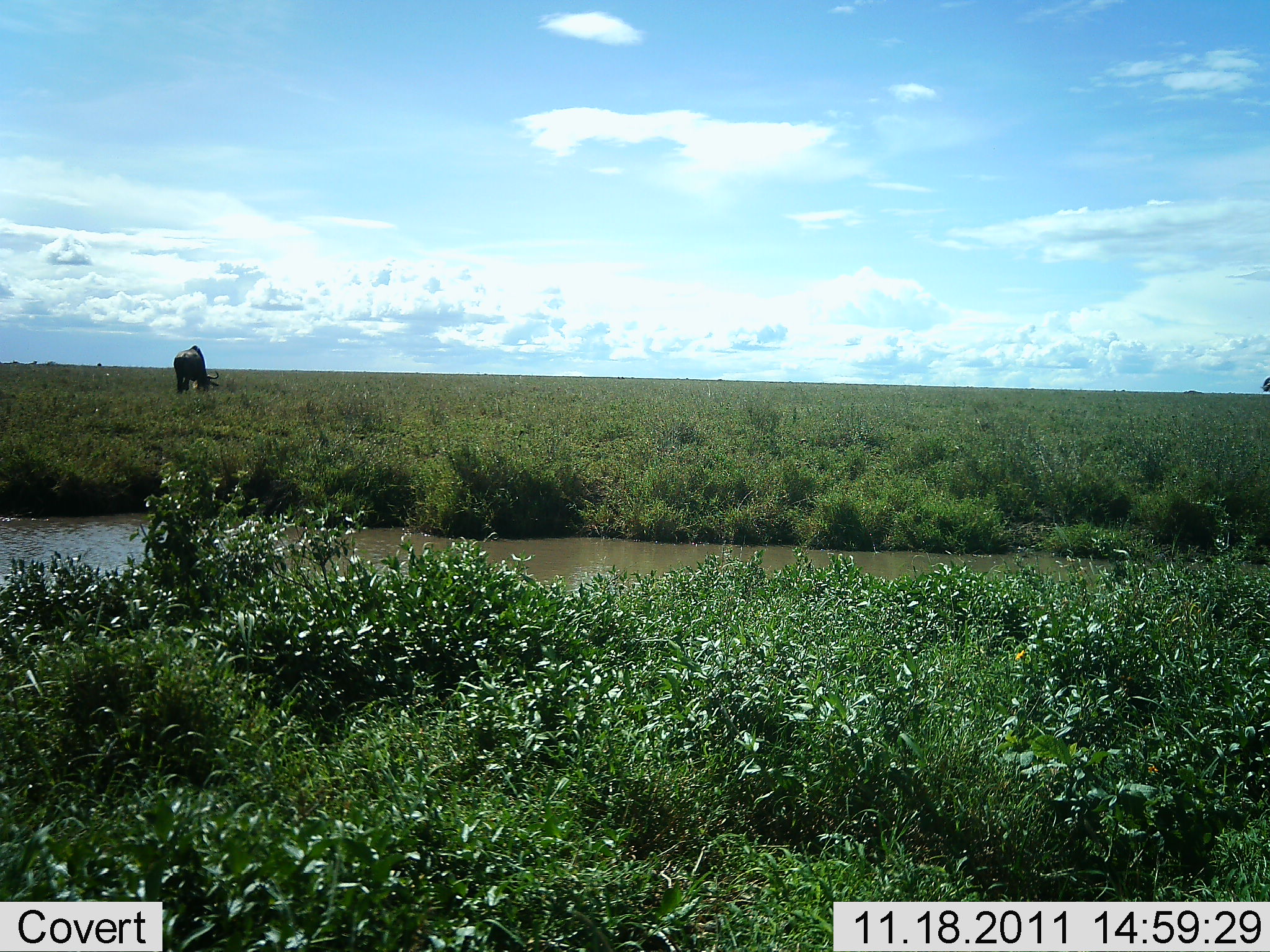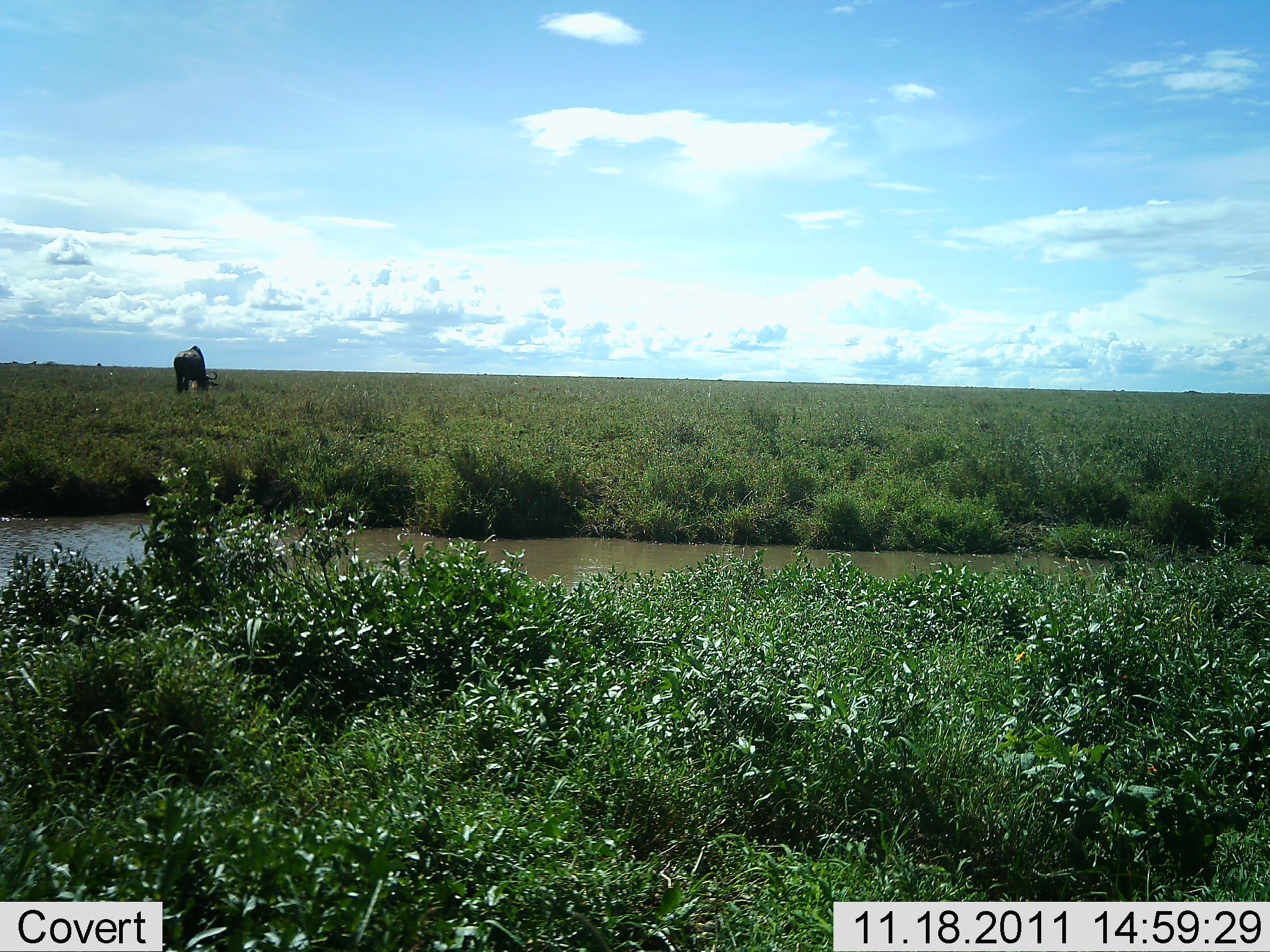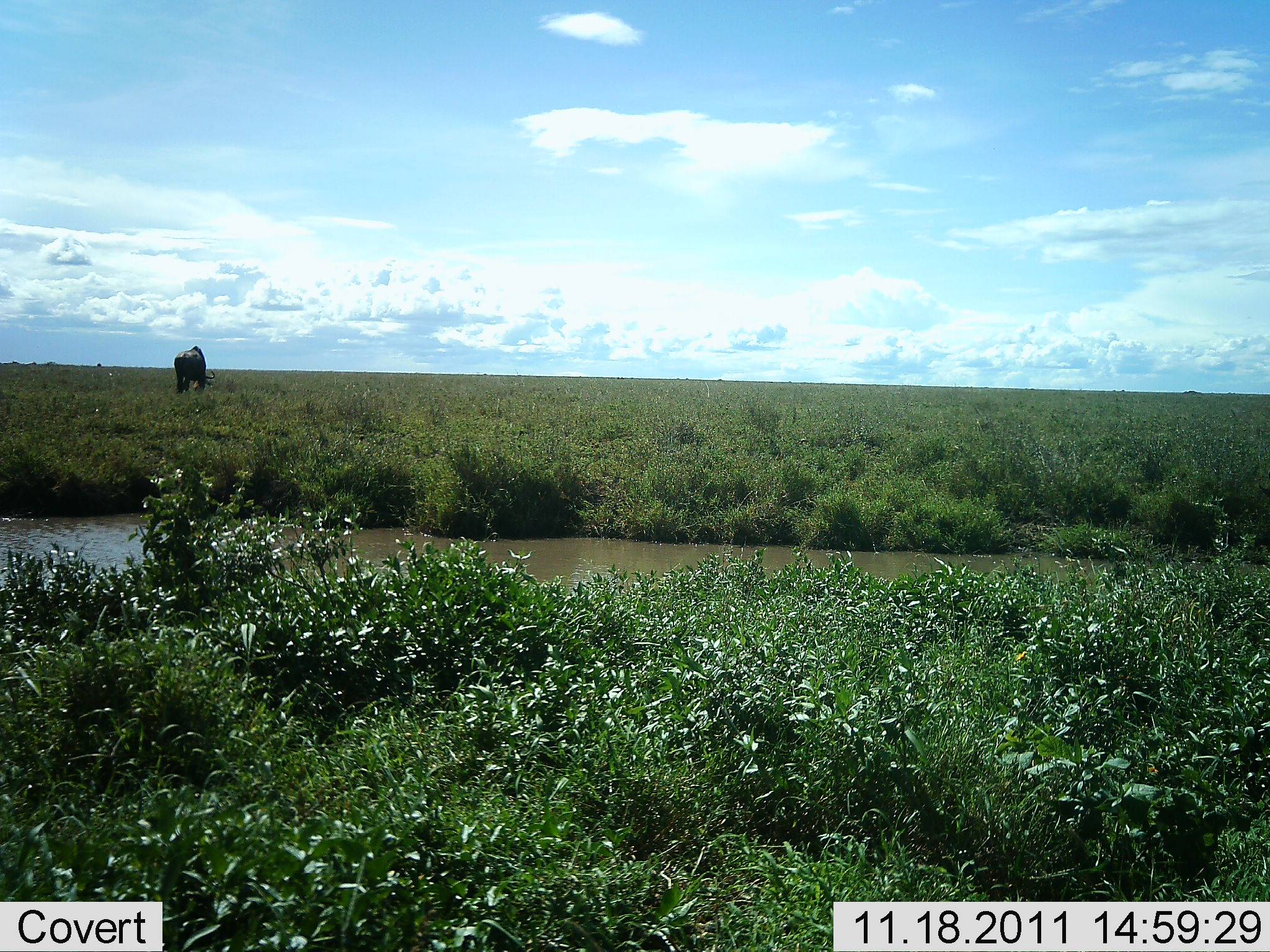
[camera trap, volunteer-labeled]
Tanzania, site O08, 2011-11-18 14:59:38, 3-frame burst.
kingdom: Animalia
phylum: Chordata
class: Mammalia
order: Artiodactyla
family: Bovidae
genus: Connochaetes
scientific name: Connochaetes taurinus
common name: blue wildebeest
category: wildebeest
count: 1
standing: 40%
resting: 0%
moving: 10%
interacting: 0%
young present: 0%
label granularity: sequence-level